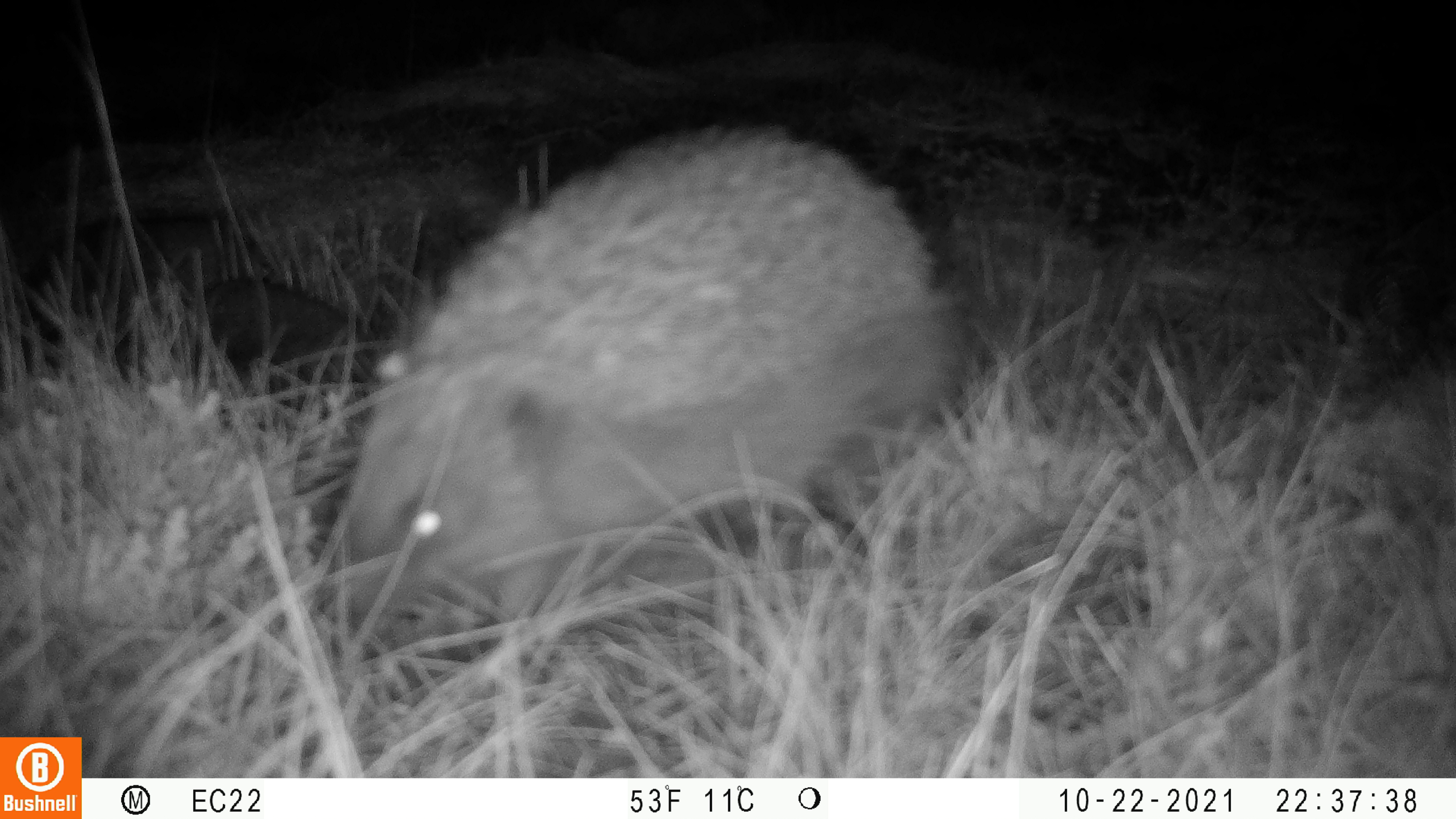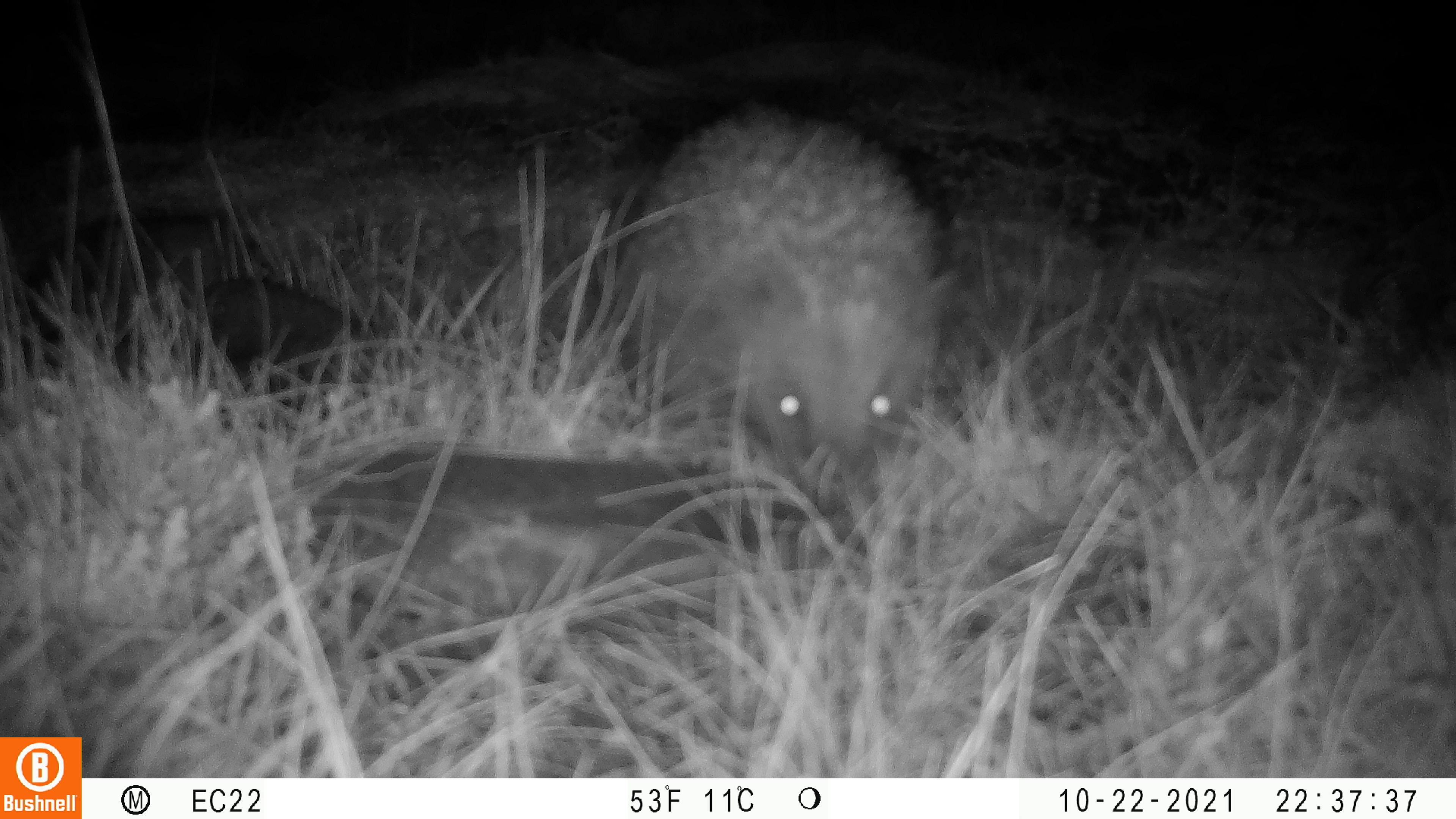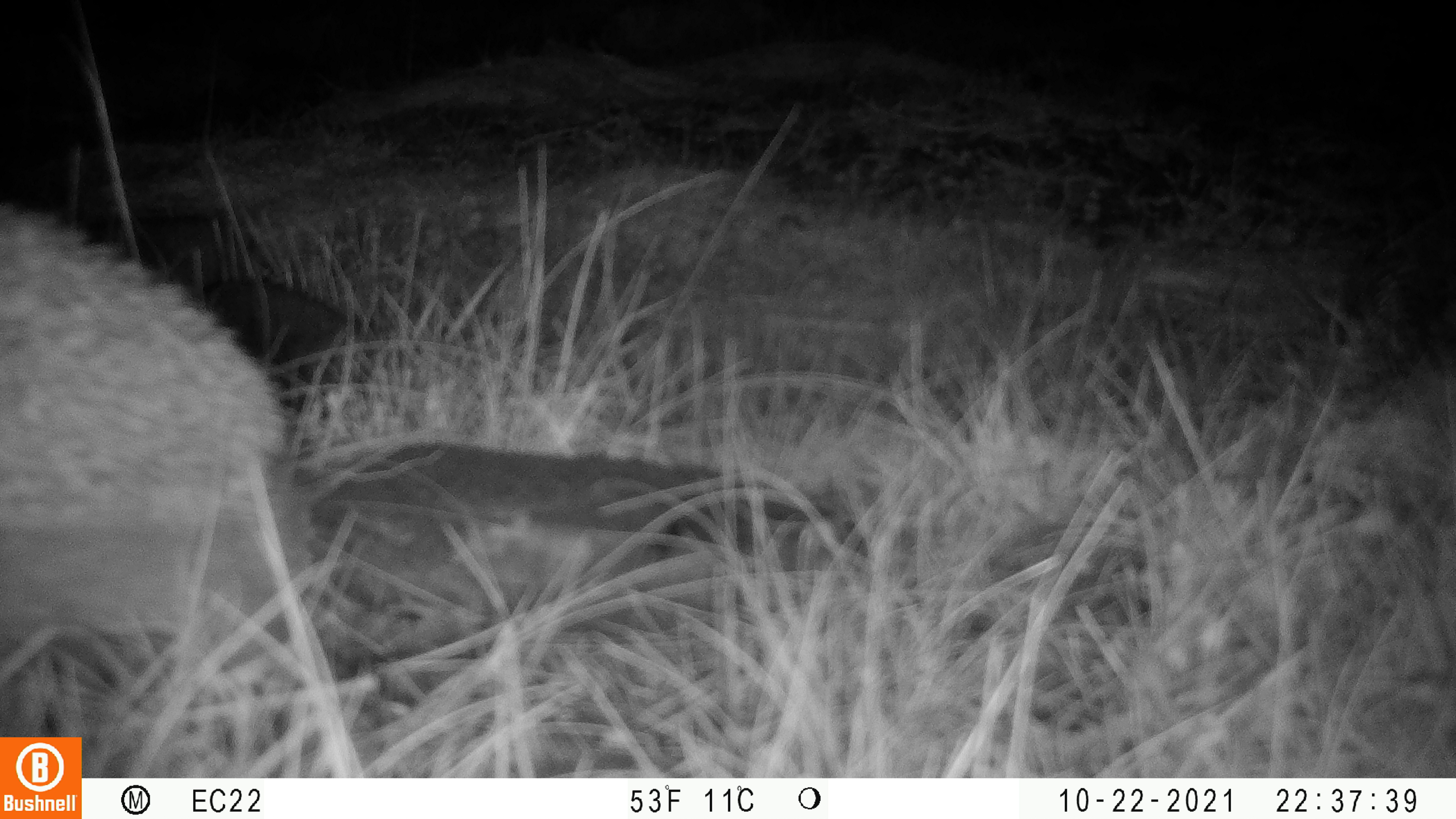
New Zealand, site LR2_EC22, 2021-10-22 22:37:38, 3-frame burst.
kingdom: Animalia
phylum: Chordata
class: Mammalia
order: Eulipotyphla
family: Erinaceidae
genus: Erinaceus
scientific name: Erinaceus europaeus europaeus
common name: european hedgehog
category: hedgehog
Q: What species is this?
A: Hedgehog (european hedgehog) (Erinaceus europaeus europaeus).